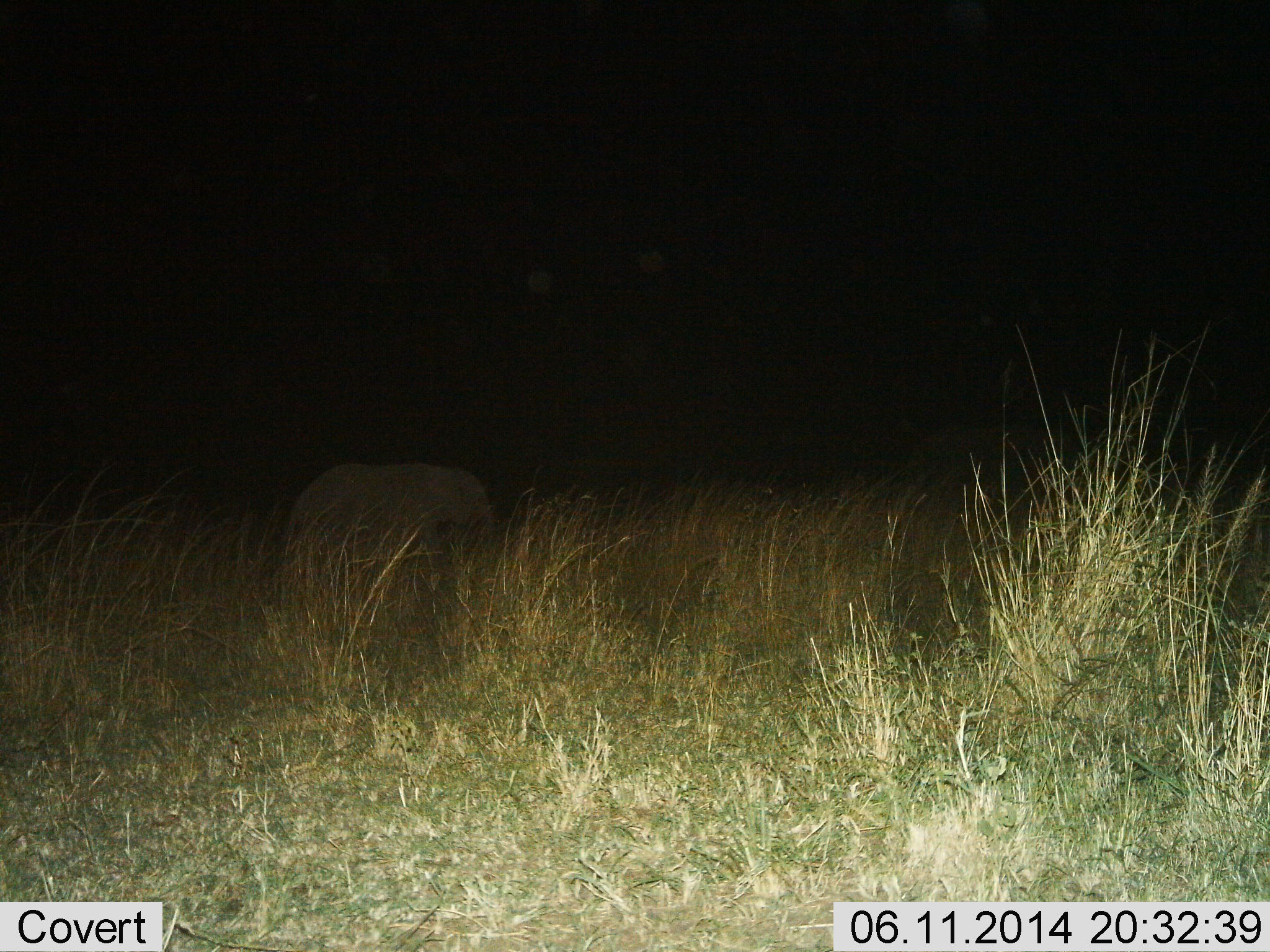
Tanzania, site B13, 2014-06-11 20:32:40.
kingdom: Animalia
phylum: Chordata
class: Mammalia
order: Proboscidea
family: Elephantidae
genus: Loxodonta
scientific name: Loxodonta africana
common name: african bush elephant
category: elephant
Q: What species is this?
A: Elephant (african bush elephant) (Loxodonta africana).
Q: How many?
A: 2.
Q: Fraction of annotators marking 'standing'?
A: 40%.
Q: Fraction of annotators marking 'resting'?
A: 0%.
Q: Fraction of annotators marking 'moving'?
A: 70%.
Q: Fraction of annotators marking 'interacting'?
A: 0%.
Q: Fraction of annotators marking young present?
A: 30%.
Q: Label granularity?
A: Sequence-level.